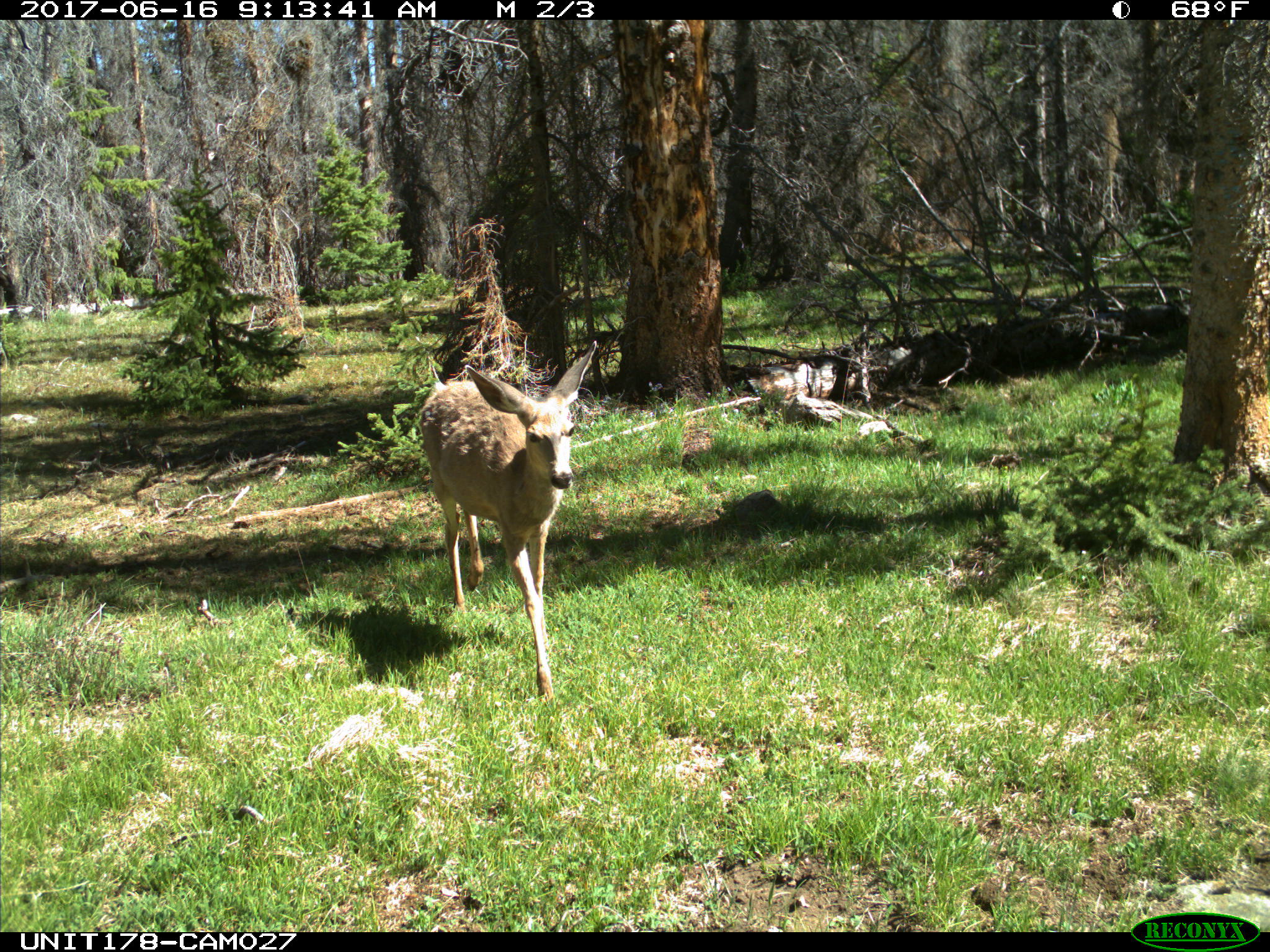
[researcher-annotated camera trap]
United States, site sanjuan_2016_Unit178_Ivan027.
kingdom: Animalia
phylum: Chordata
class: Mammalia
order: Artiodactyla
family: Cervidae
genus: Odocoileus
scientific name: Odocoileus hemionus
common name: mule deer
Odocoileus hemionus (mule deer).